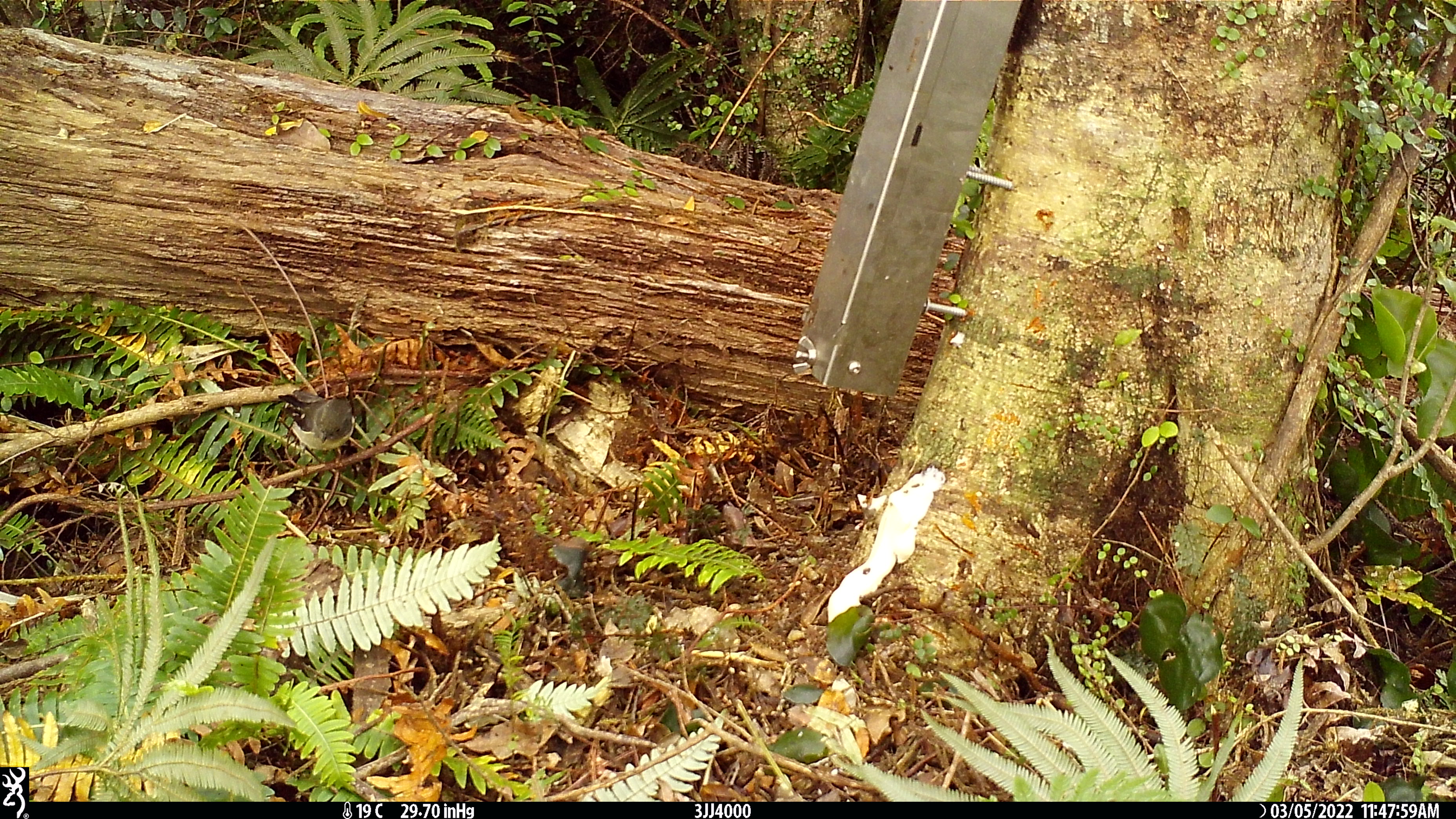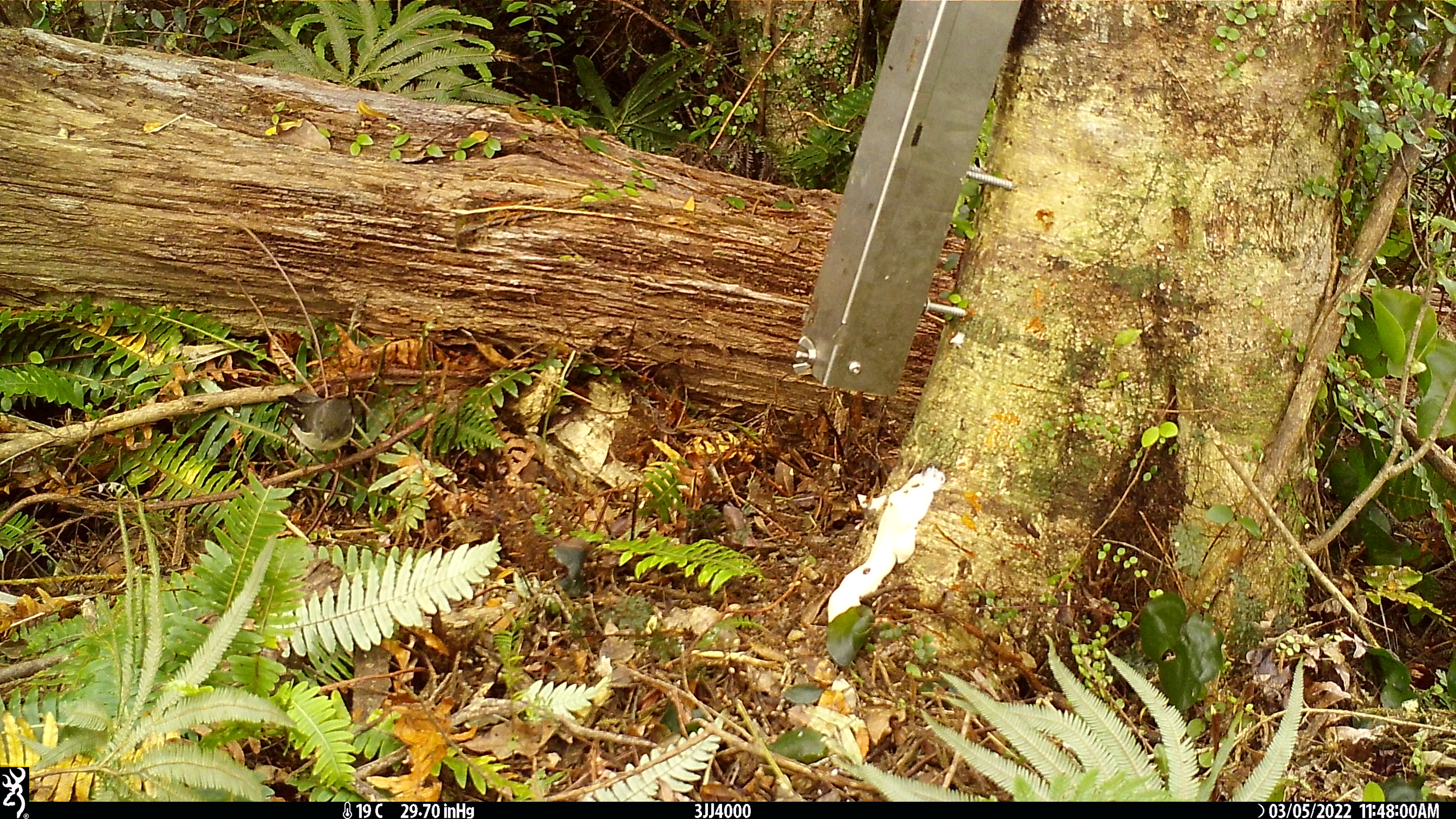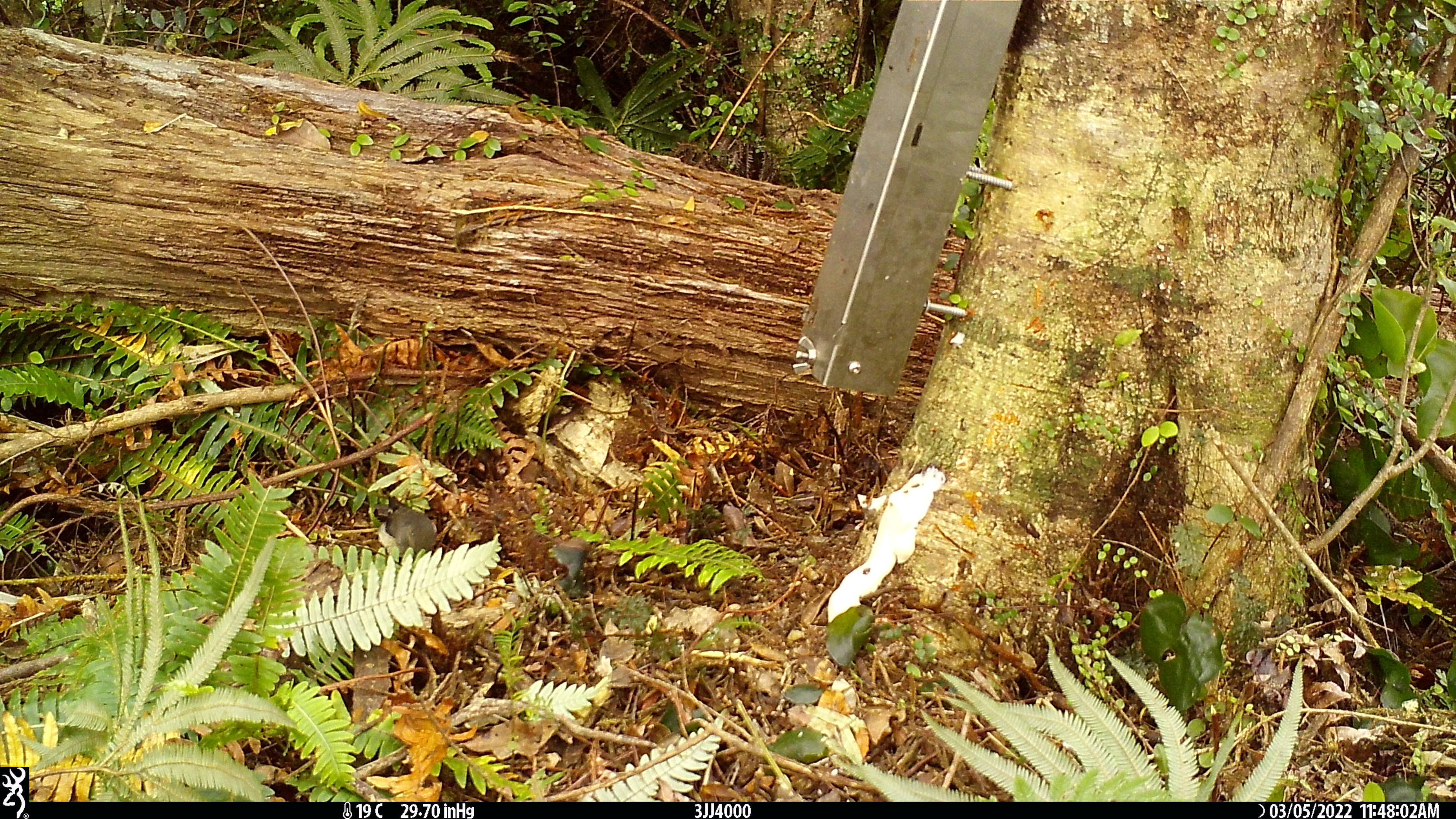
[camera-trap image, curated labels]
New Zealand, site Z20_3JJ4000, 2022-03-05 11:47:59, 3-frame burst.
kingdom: Animalia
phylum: Chordata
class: Aves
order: Passeriformes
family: Petroicidae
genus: Petroica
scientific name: Petroica macrocephala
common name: tomtit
Tomtit (Petroica macrocephala).